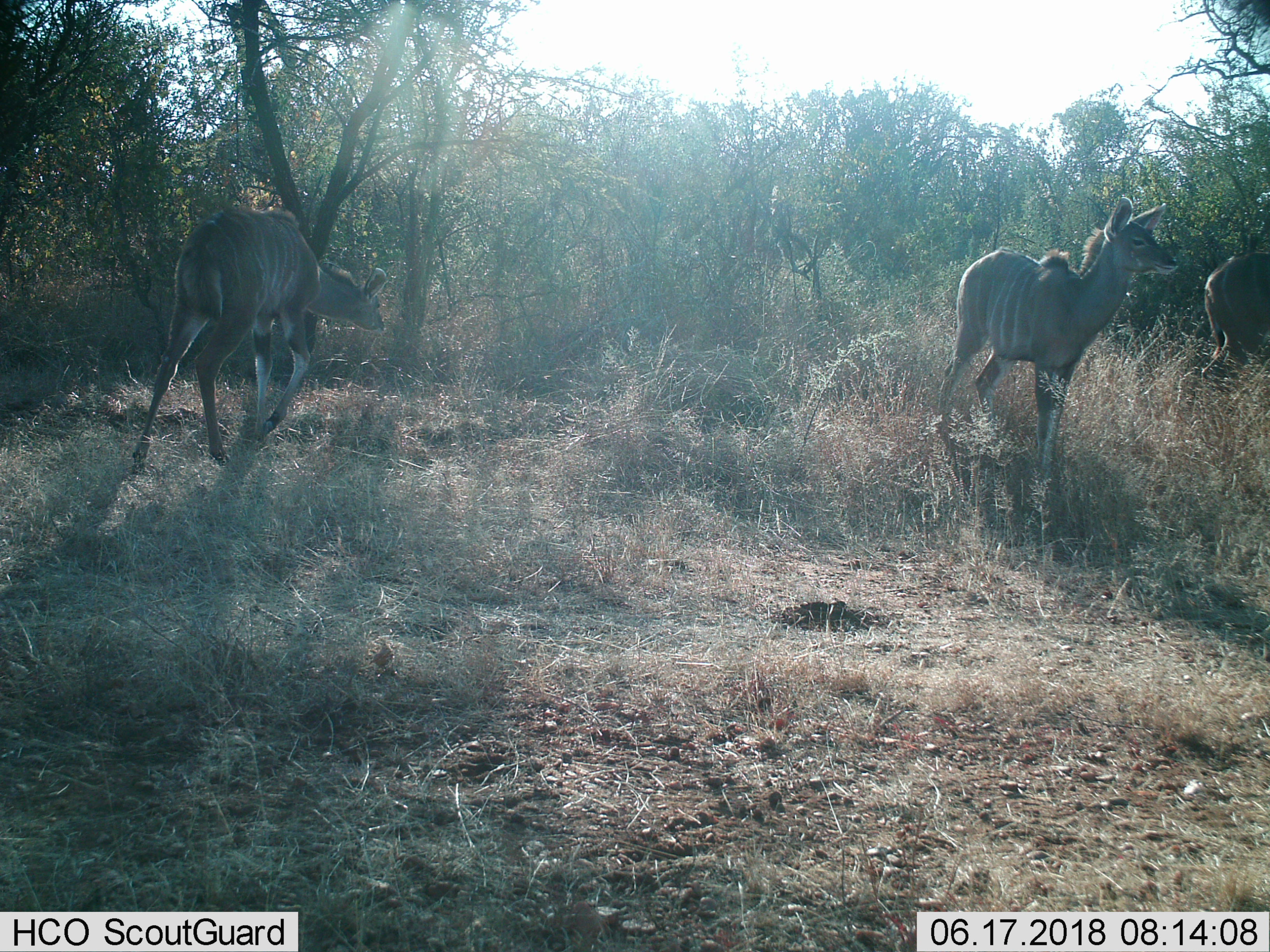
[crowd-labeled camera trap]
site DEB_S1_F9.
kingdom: Animalia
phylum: Chordata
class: Mammalia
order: Artiodactyla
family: Bovidae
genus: Tragelaphus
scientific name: Tragelaphus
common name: kudu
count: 3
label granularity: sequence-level